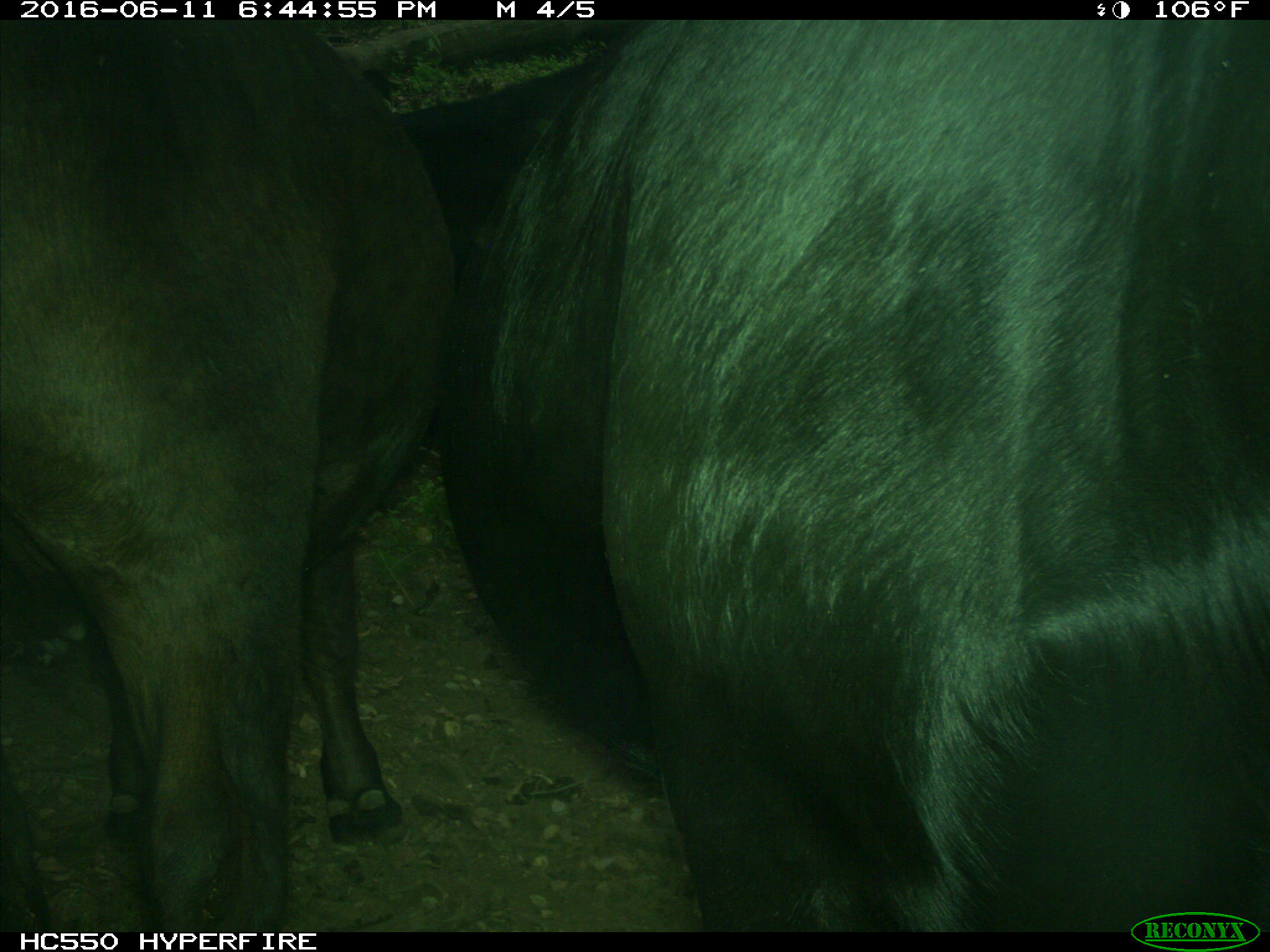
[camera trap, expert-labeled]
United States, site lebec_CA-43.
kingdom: Animalia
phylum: Chordata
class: Mammalia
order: Artiodactyla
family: Bovidae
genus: Bos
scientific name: Bos taurus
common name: domestic cow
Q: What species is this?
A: Bos taurus (domestic cow).